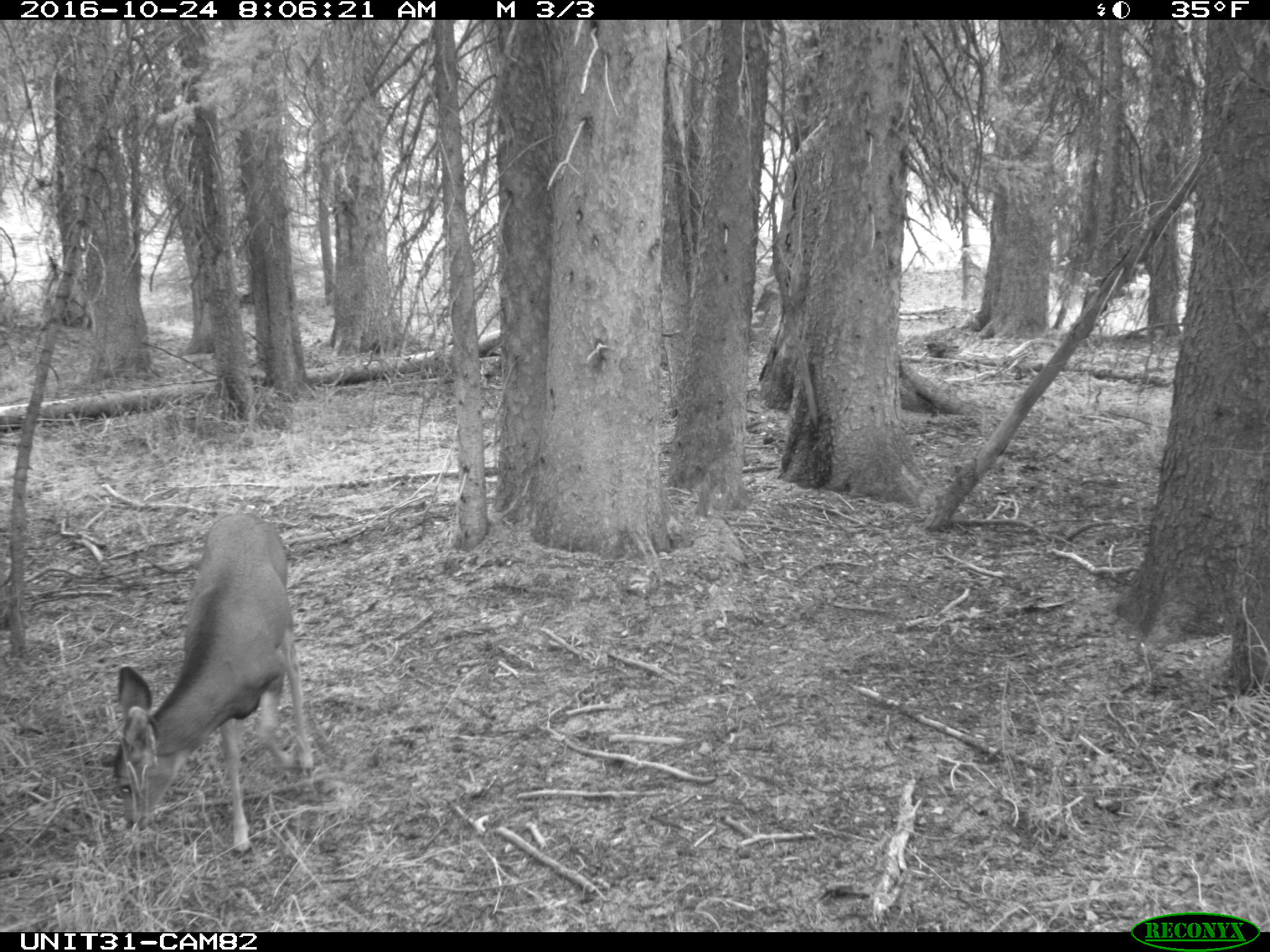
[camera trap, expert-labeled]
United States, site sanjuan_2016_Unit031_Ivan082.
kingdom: Animalia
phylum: Chordata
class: Mammalia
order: Artiodactyla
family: Cervidae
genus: Odocoileus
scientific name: Odocoileus hemionus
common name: mule deer